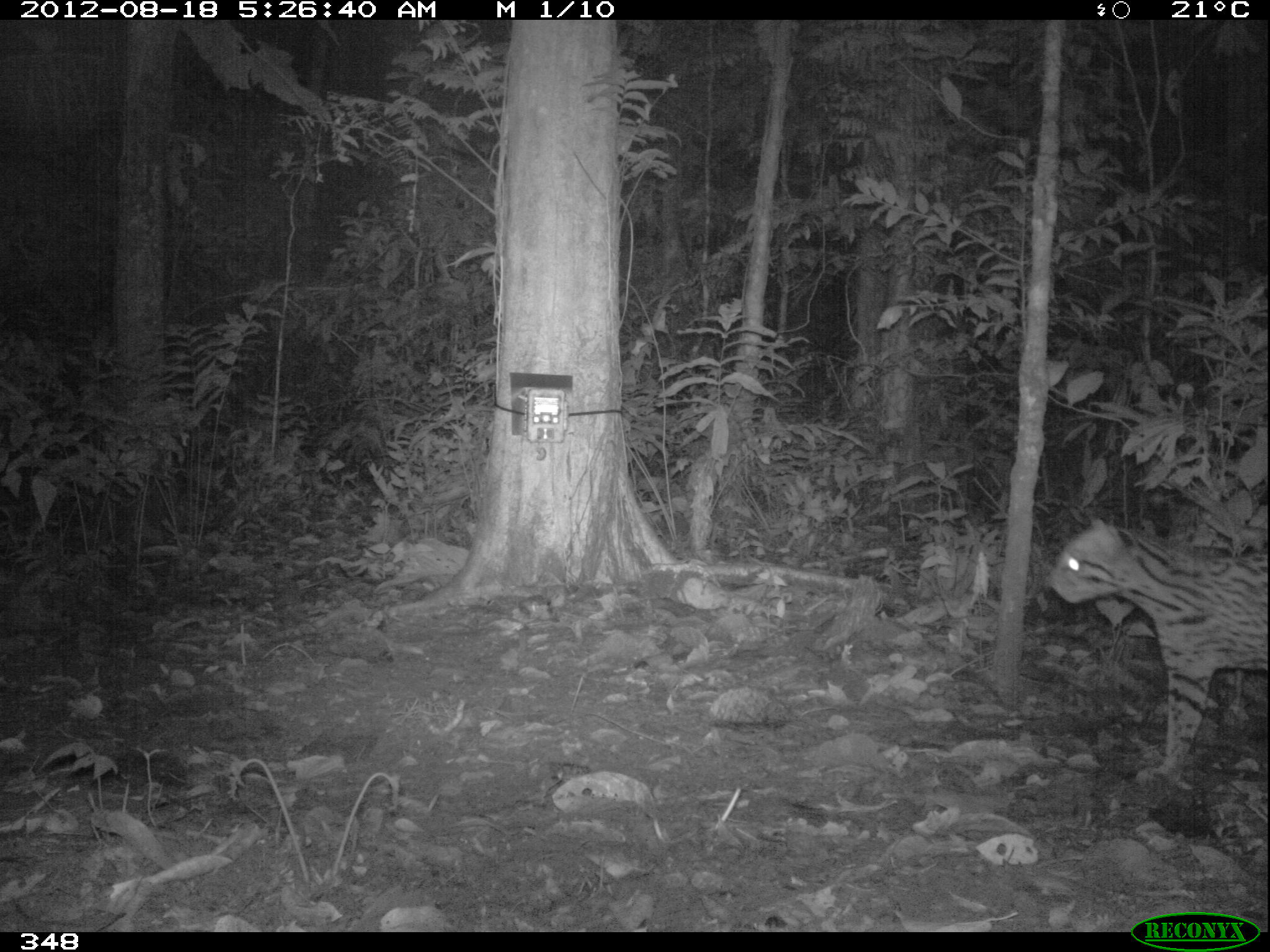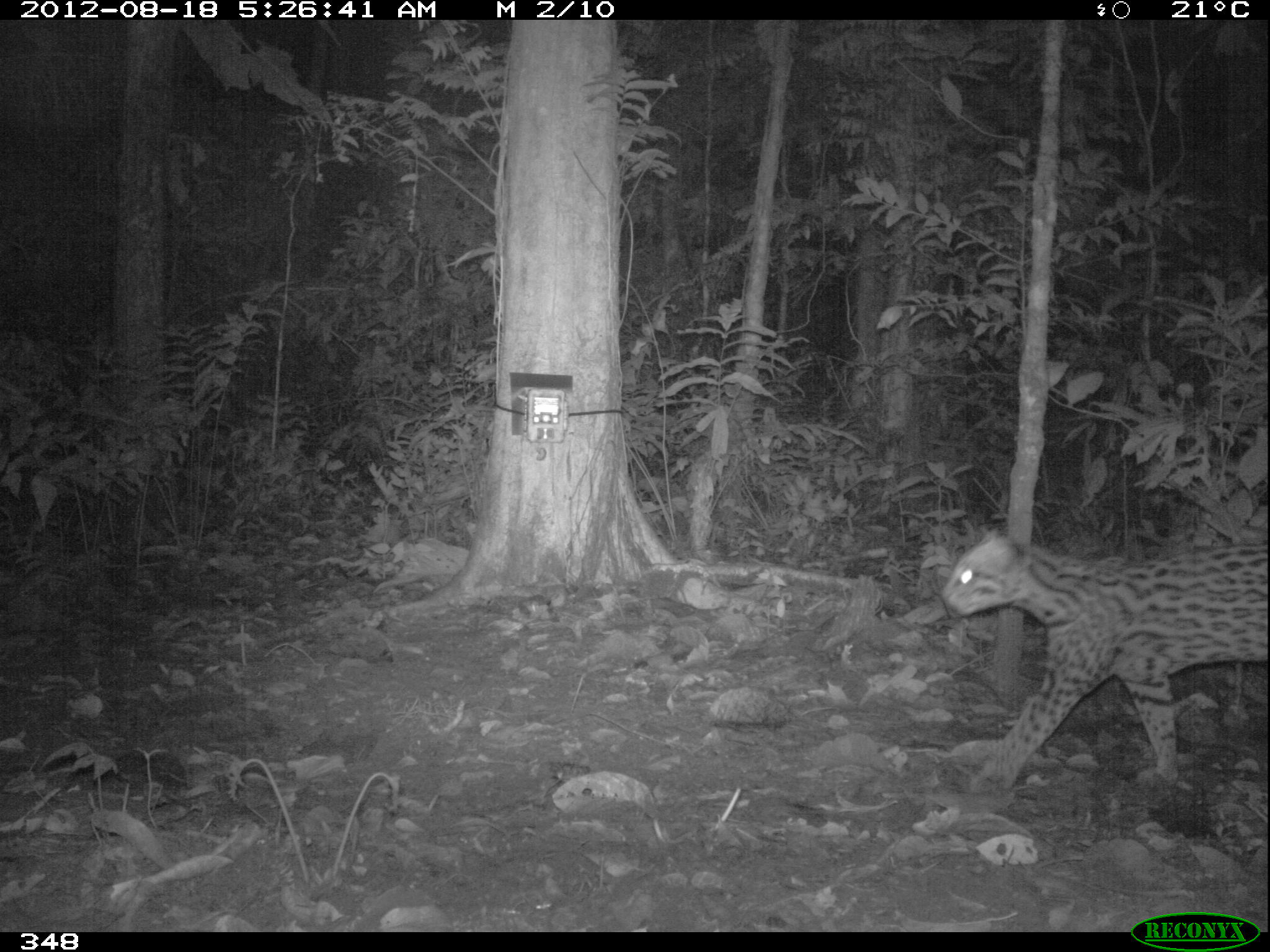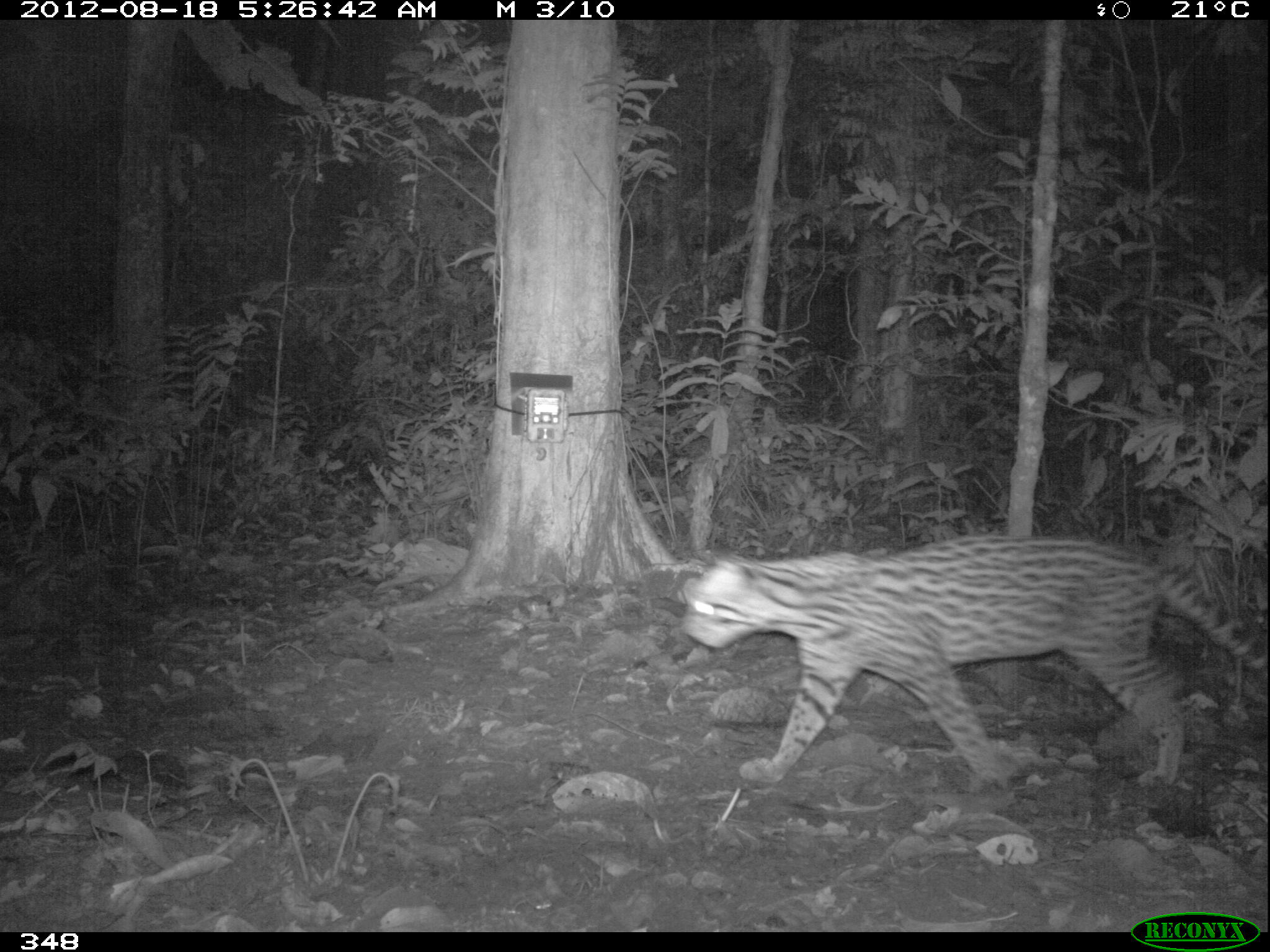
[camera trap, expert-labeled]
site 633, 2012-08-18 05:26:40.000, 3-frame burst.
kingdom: Animalia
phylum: Chordata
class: Mammalia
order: Carnivora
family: Felidae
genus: Leopardus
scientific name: Leopardus pardalis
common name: ocelot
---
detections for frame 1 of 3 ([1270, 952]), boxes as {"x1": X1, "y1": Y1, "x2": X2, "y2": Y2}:
leopardus pardalis: {"x1": 1038, "y1": 514, "x2": 1268, "y2": 792}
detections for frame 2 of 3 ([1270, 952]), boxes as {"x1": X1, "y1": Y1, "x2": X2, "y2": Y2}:
leopardus pardalis: {"x1": 934, "y1": 521, "x2": 1270, "y2": 799}